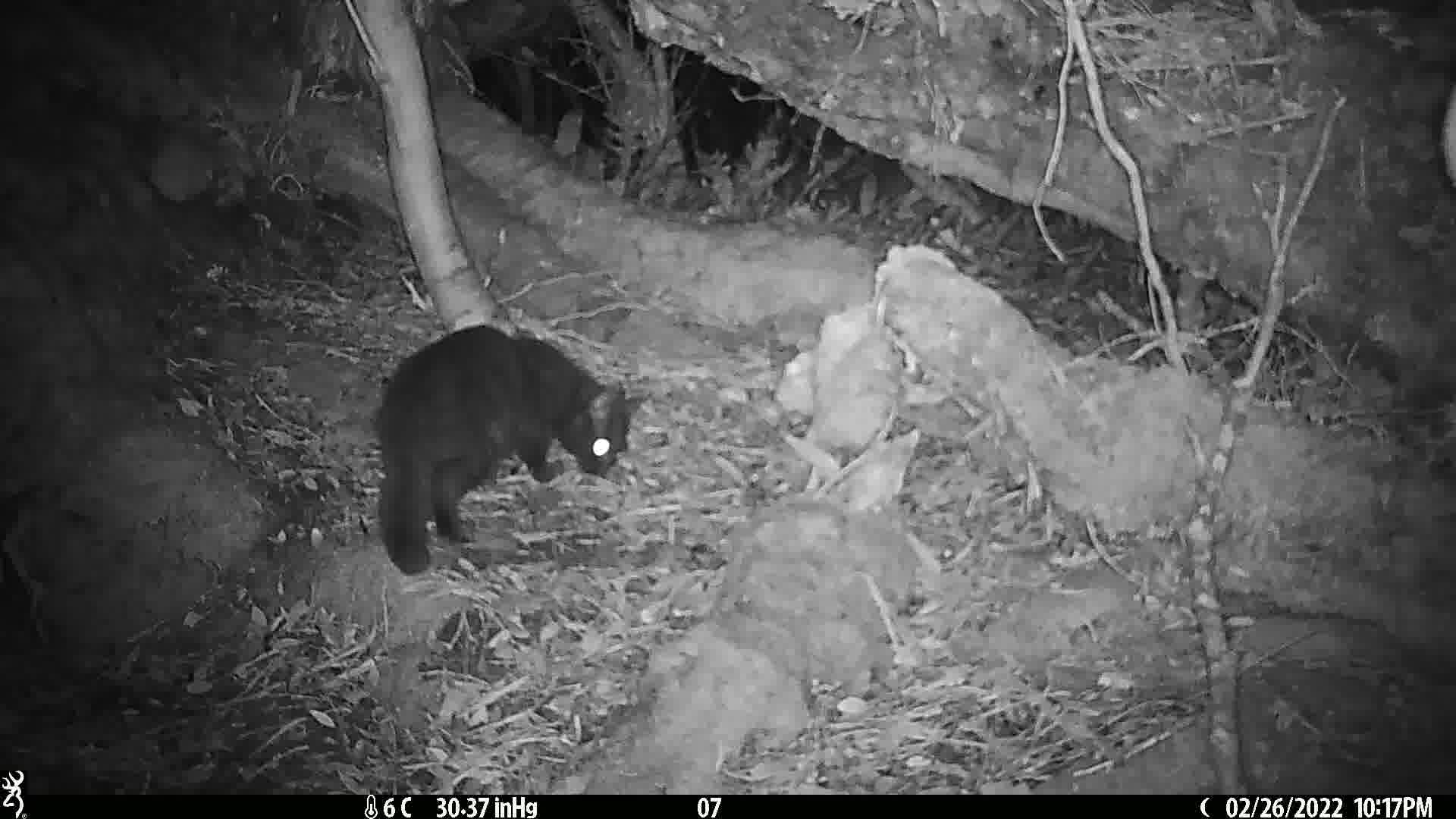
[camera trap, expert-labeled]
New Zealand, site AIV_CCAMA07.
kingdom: Animalia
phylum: Chordata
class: Mammalia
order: Carnivora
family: Felidae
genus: Felis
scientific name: Felis catus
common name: domestic cat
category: cat